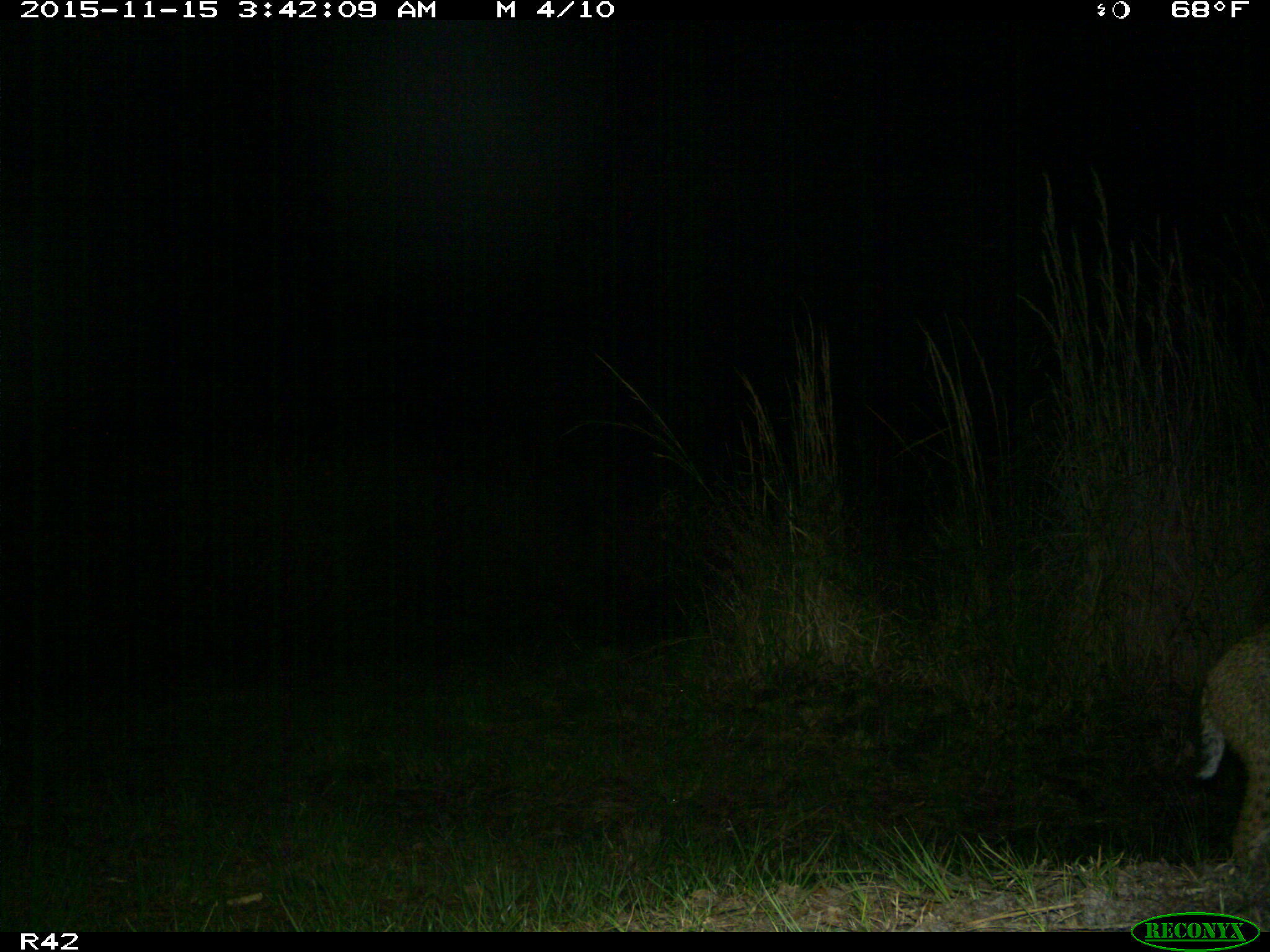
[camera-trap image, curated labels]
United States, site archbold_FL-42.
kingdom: Animalia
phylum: Chordata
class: Mammalia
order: Carnivora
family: Felidae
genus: Lynx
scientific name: Lynx rufus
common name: bobcat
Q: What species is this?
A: Lynx rufus (bobcat).